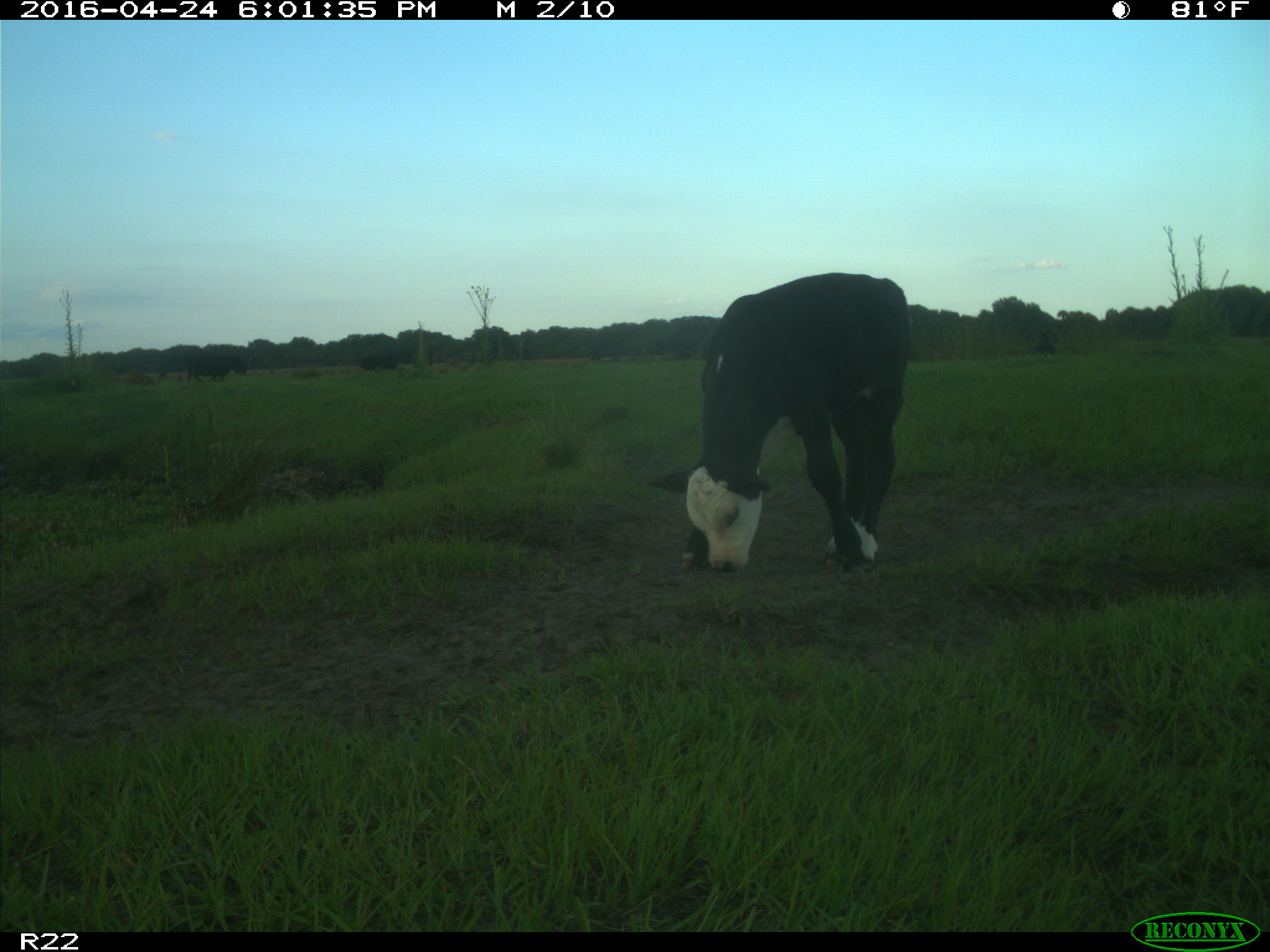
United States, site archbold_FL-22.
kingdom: Animalia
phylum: Chordata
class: Mammalia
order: Artiodactyla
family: Bovidae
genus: Bos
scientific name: Bos taurus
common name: domestic cow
Bos taurus (domestic cow).